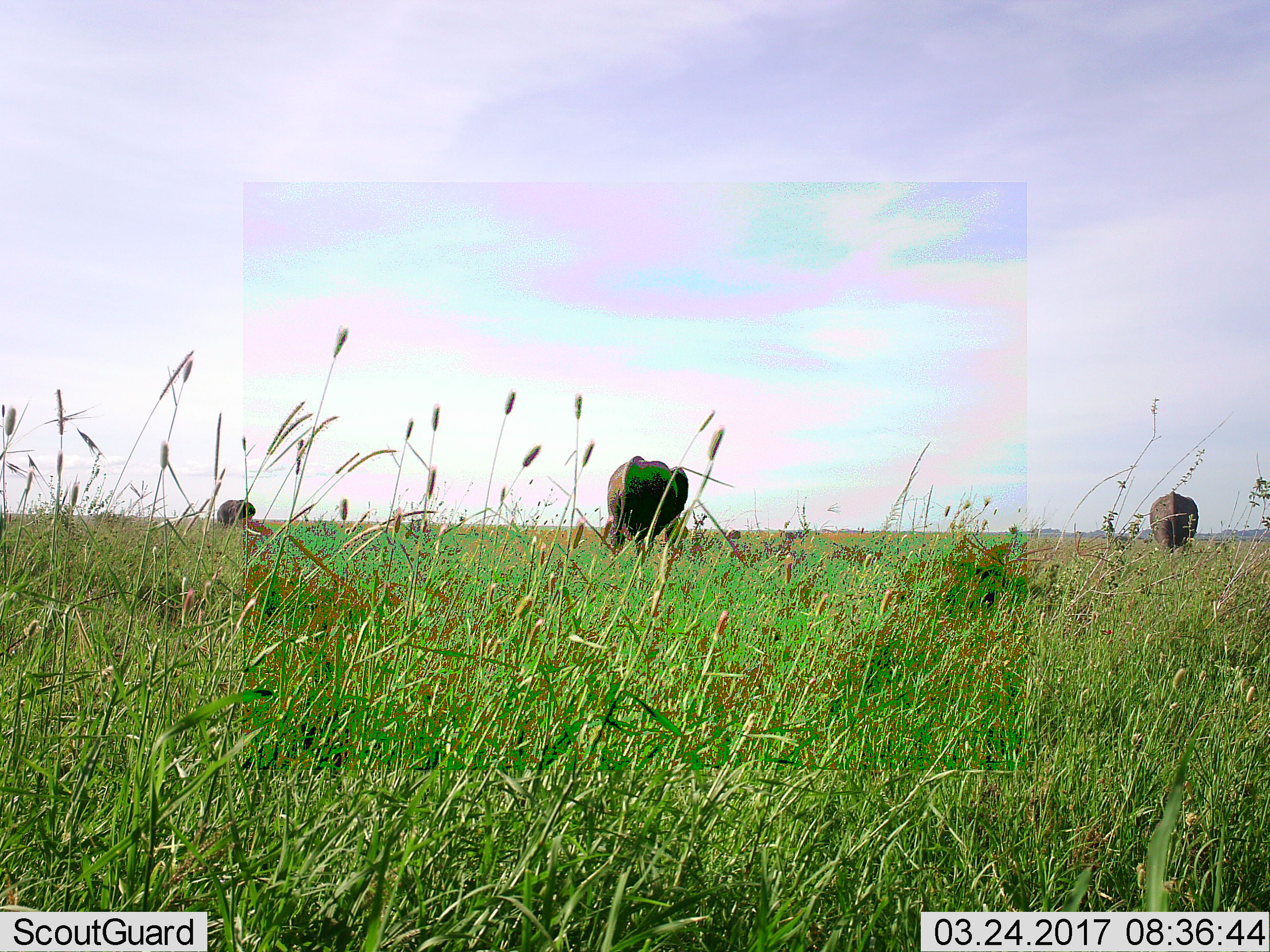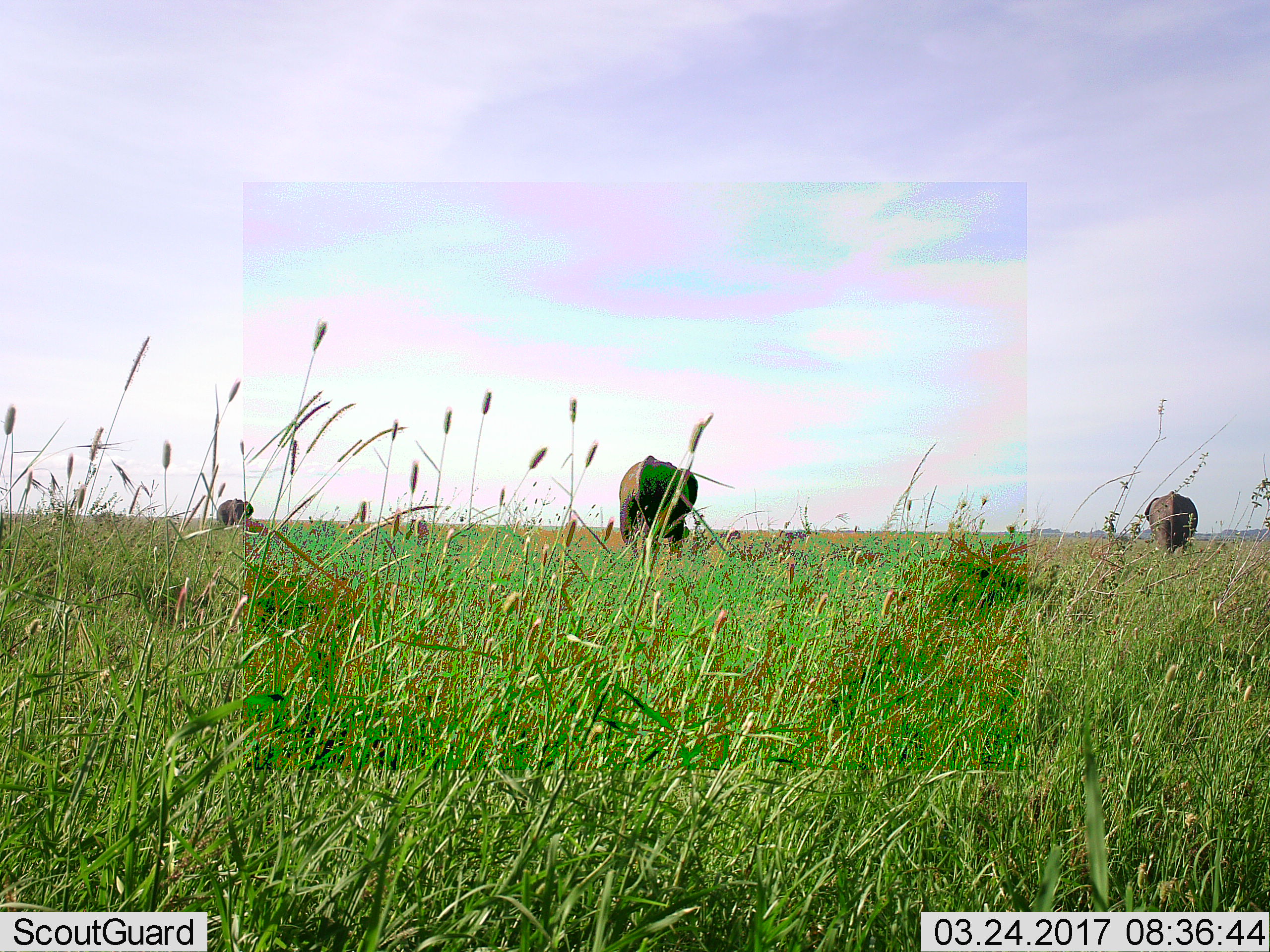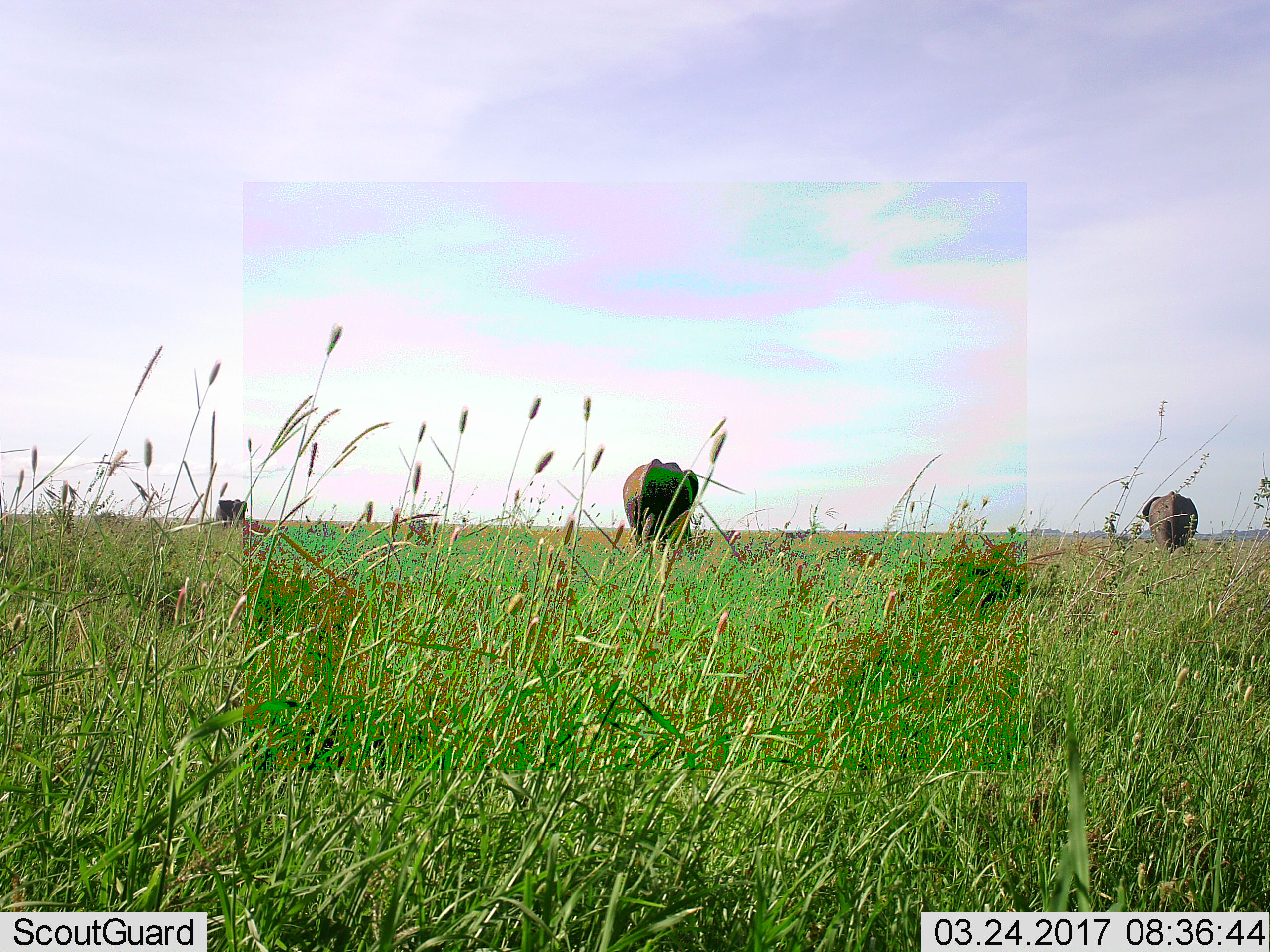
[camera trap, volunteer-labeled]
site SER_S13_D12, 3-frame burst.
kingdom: Animalia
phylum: Chordata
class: Mammalia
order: Proboscidea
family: Elephantidae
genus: Loxodonta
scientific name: Loxodonta africana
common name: african bush elephant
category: elephant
Elephant (african bush elephant) (Loxodonta africana), count 3. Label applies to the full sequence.